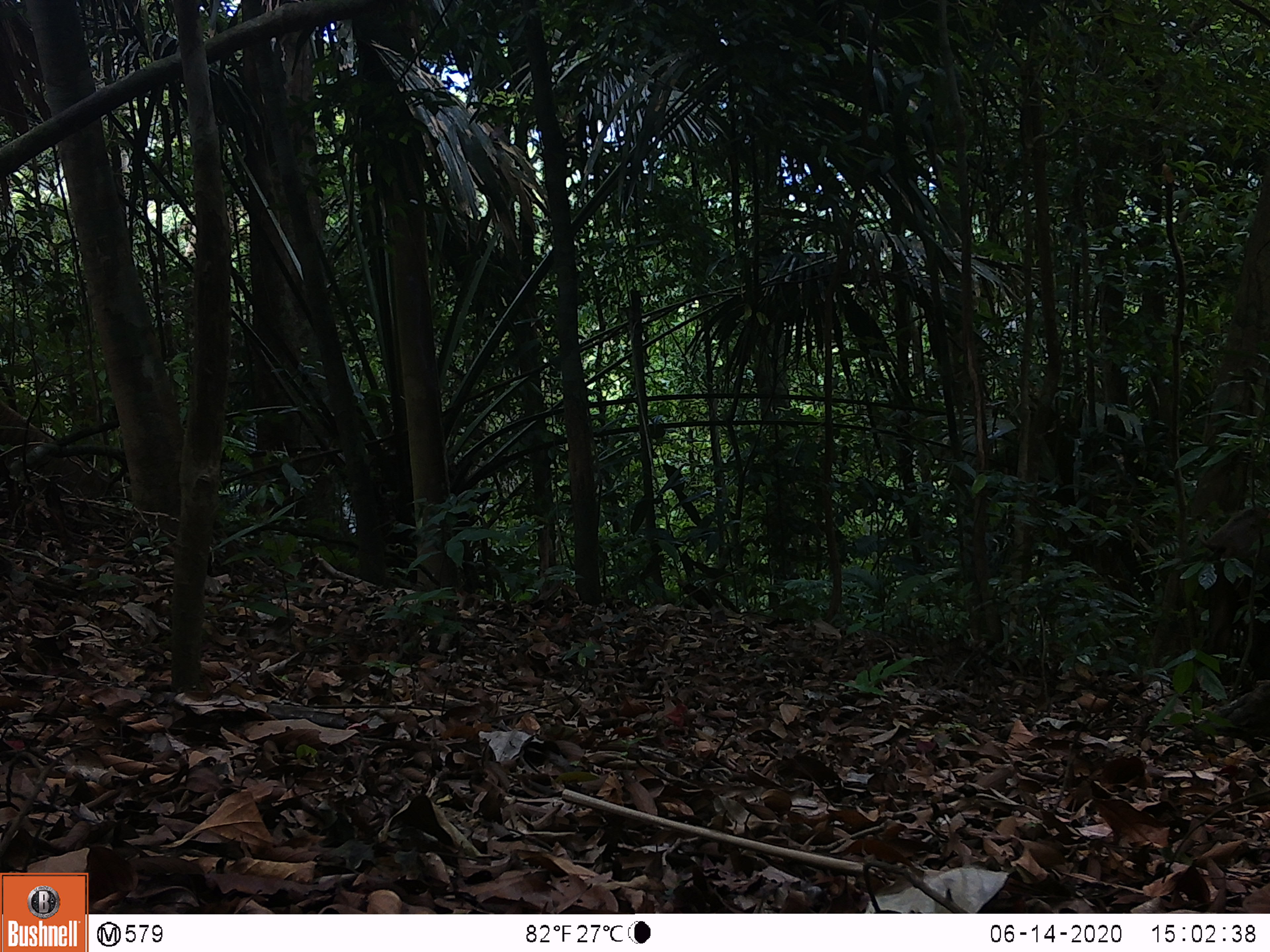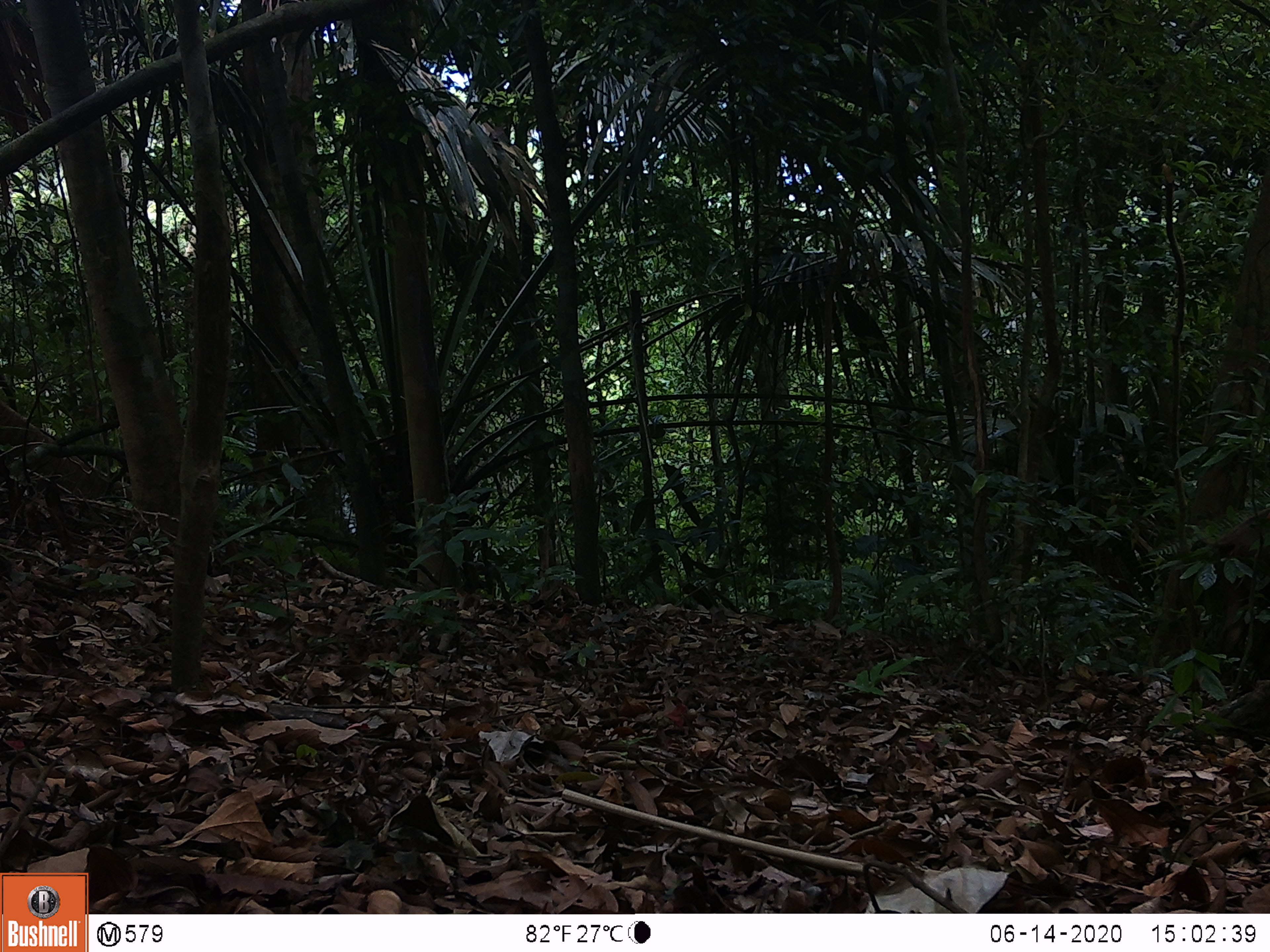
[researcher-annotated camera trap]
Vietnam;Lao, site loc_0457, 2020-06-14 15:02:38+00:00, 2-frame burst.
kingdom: Animalia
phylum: Chordata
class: Mammalia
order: Artiodactyla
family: Suidae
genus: Sus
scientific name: Sus scrofa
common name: eurasian wild pig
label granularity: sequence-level